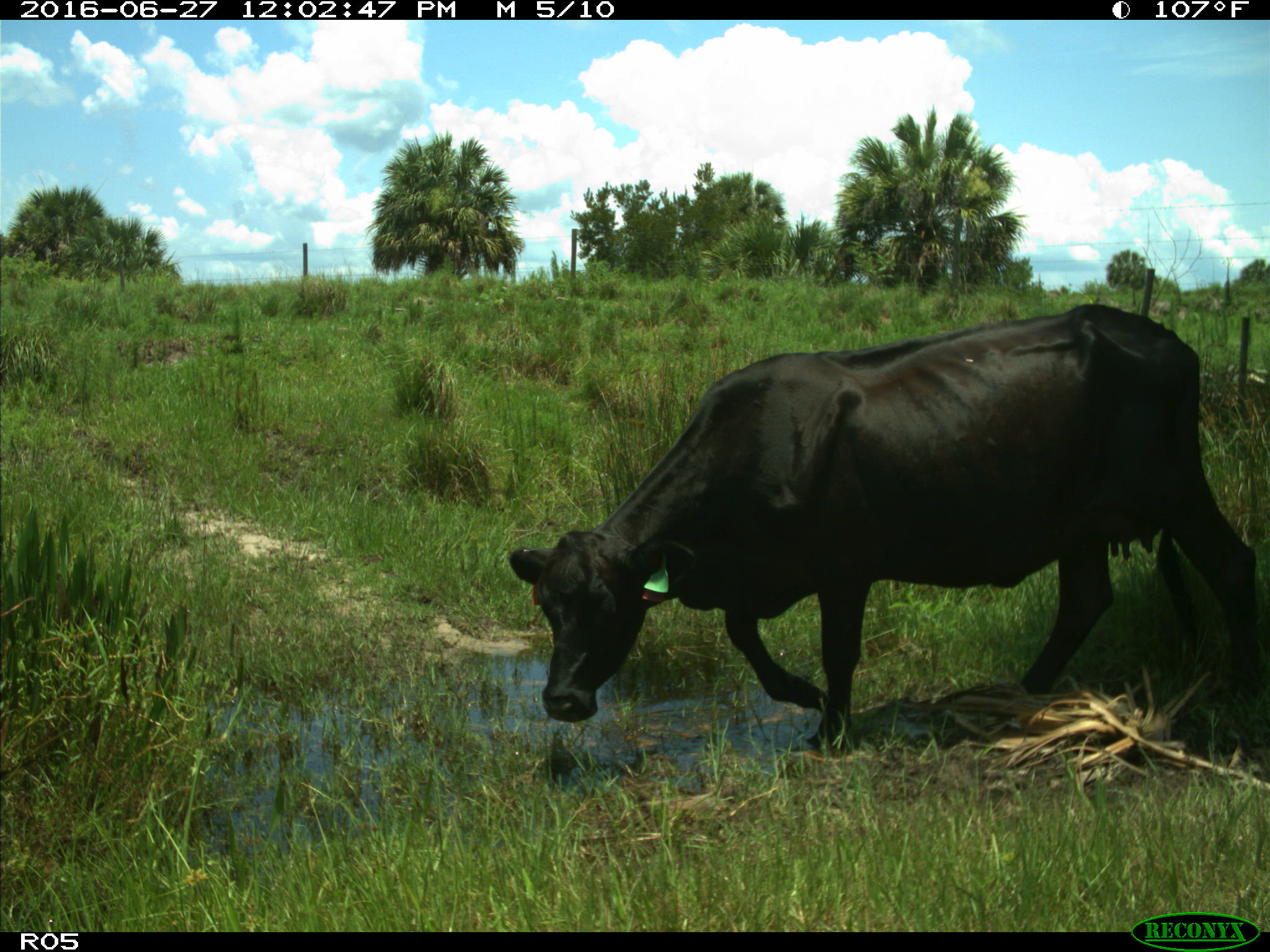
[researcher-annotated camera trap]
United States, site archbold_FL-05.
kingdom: Animalia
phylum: Chordata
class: Mammalia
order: Artiodactyla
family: Bovidae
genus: Bos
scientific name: Bos taurus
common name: domestic cow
Bos taurus (domestic cow).